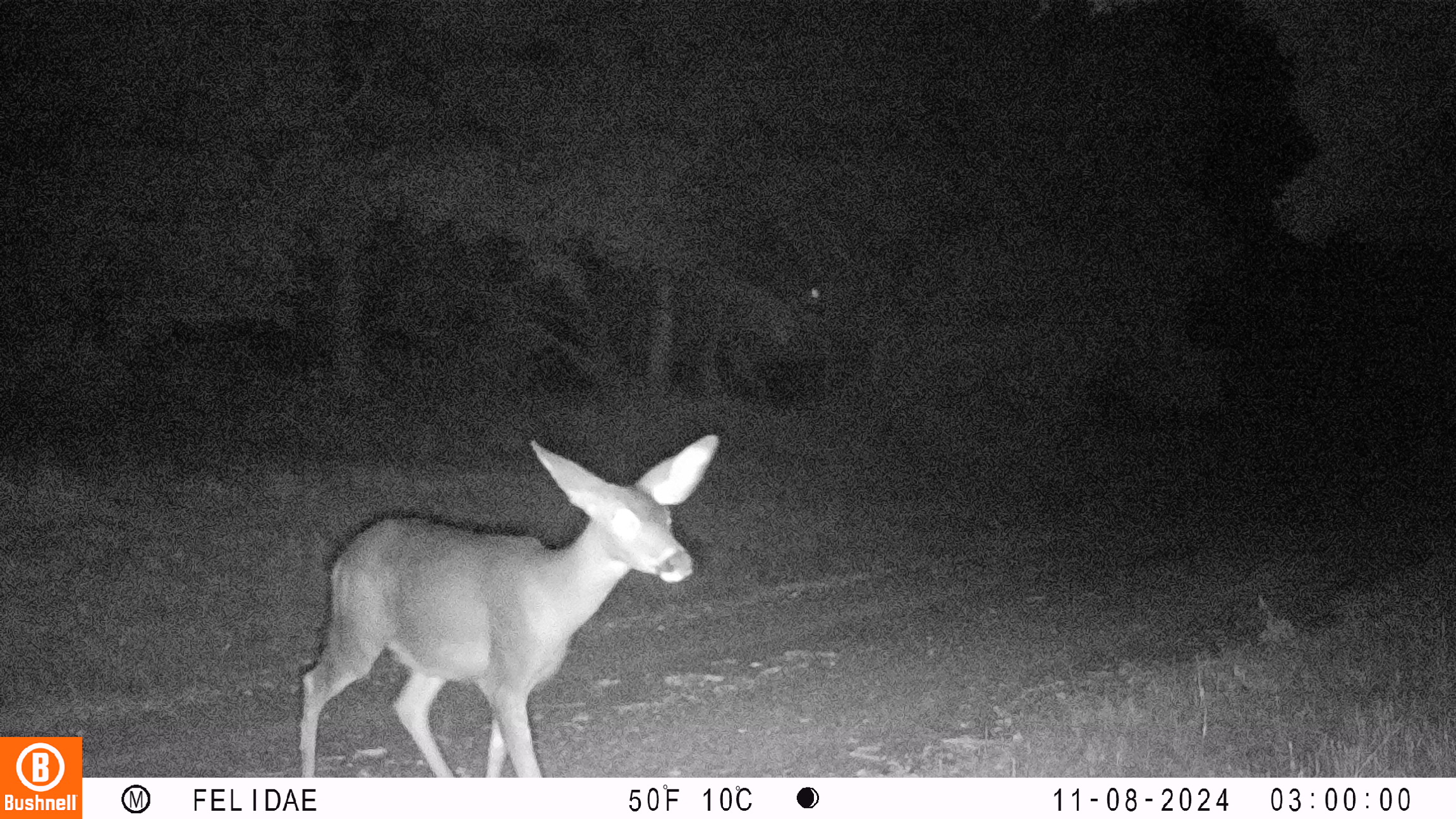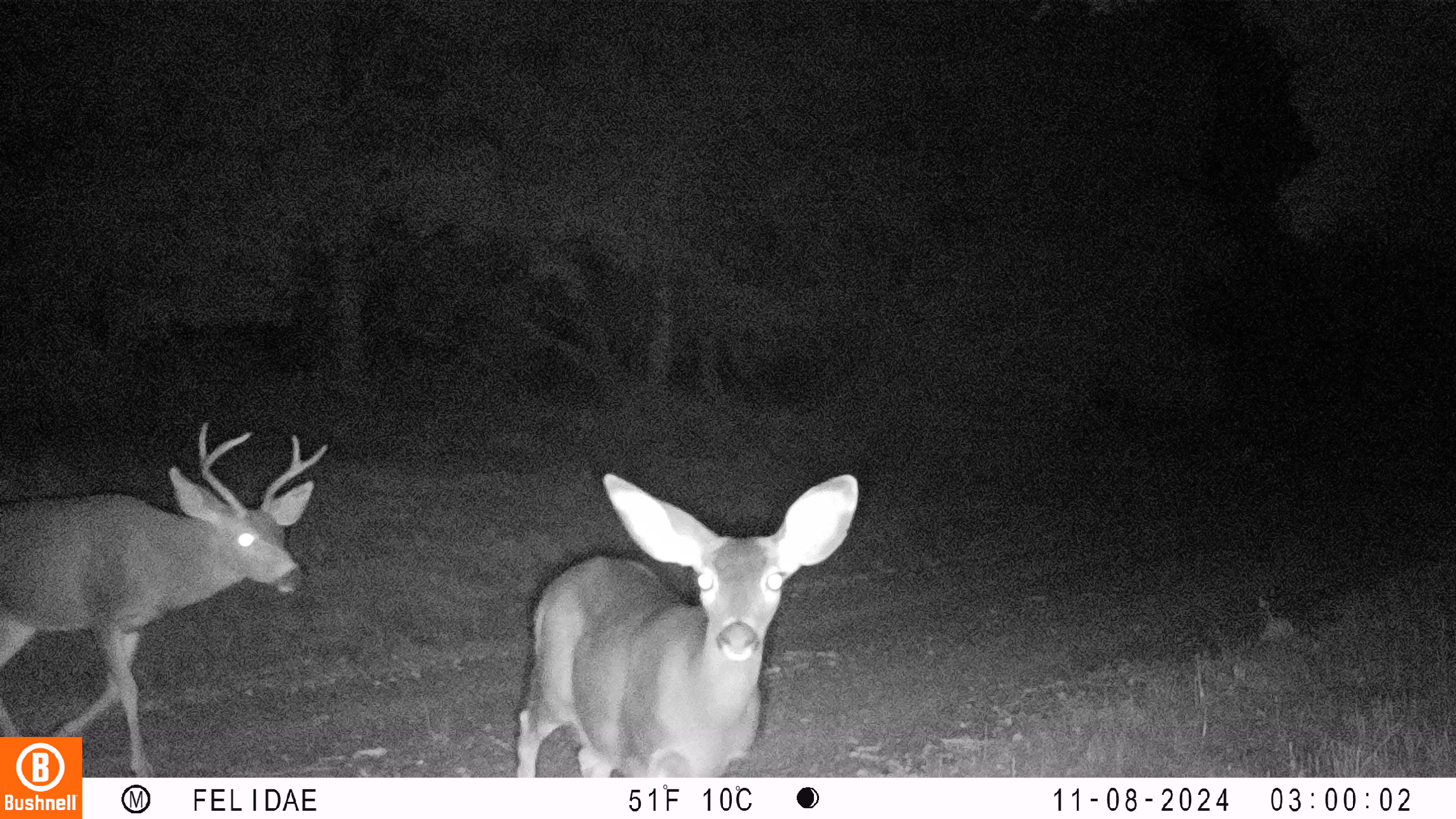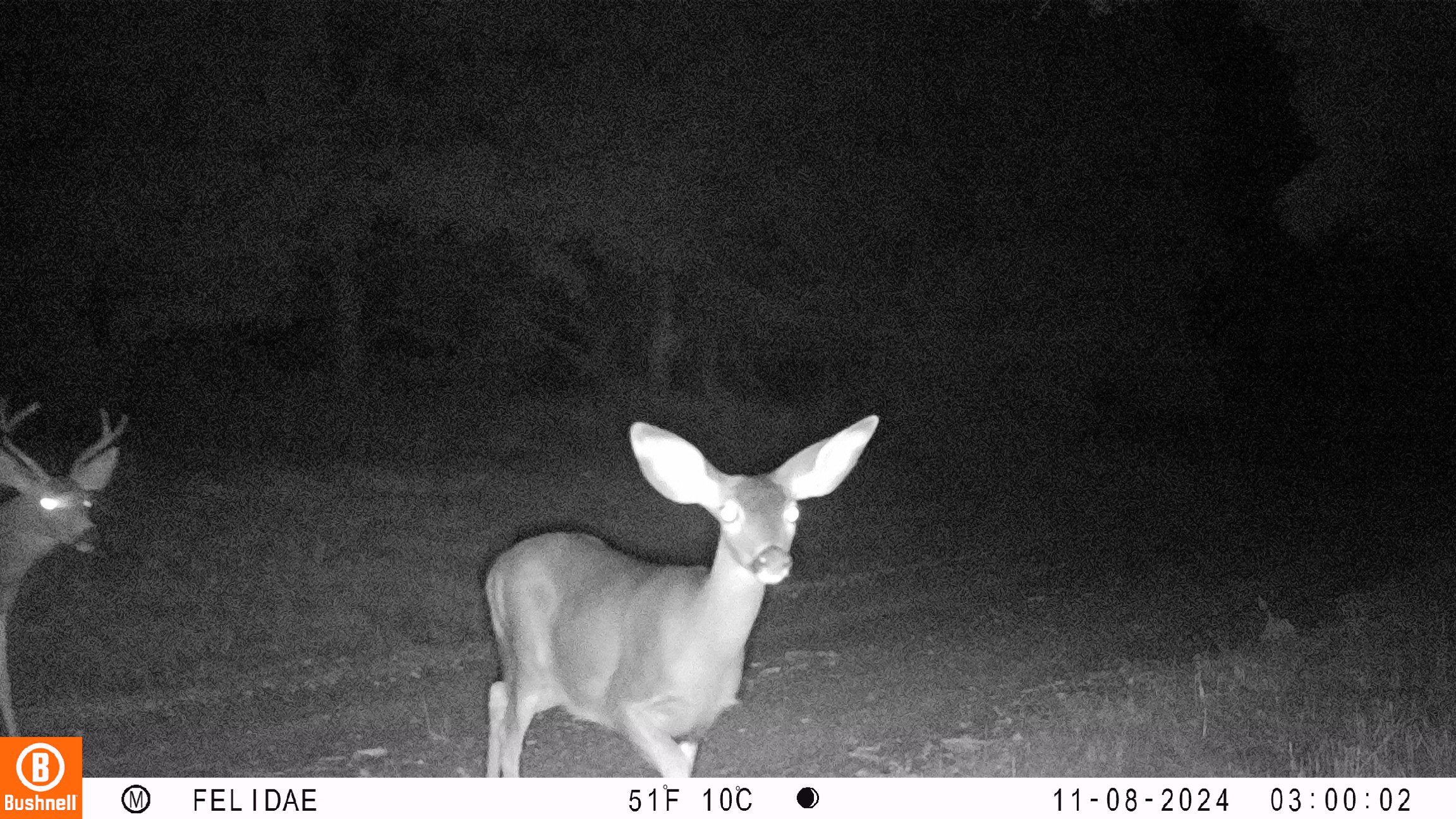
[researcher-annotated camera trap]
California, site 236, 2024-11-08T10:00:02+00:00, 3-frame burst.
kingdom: Animalia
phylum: Chordata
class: Mammalia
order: Artiodactyla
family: Cervidae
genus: Odocoileus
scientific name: Odocoileus hemionus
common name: mule deer